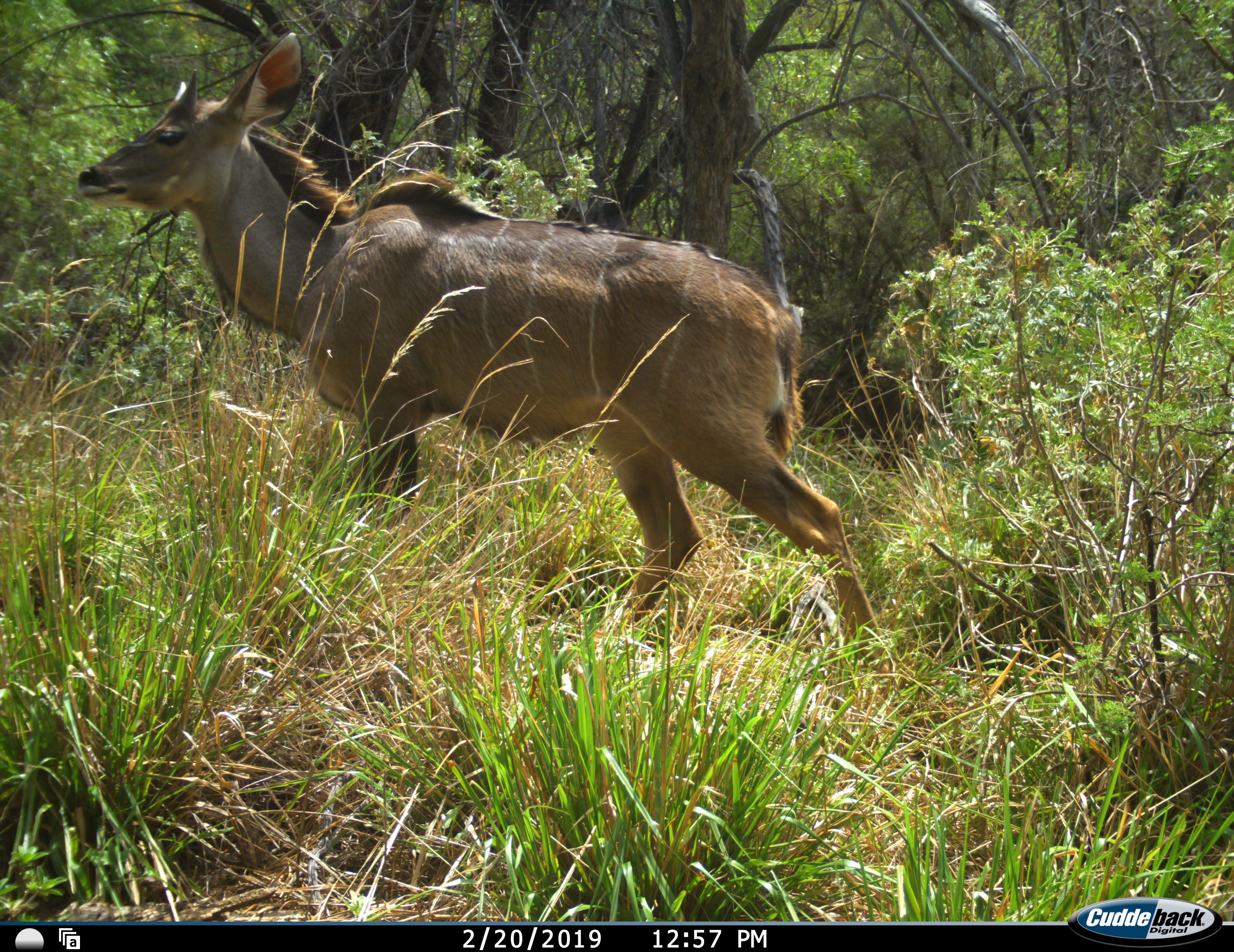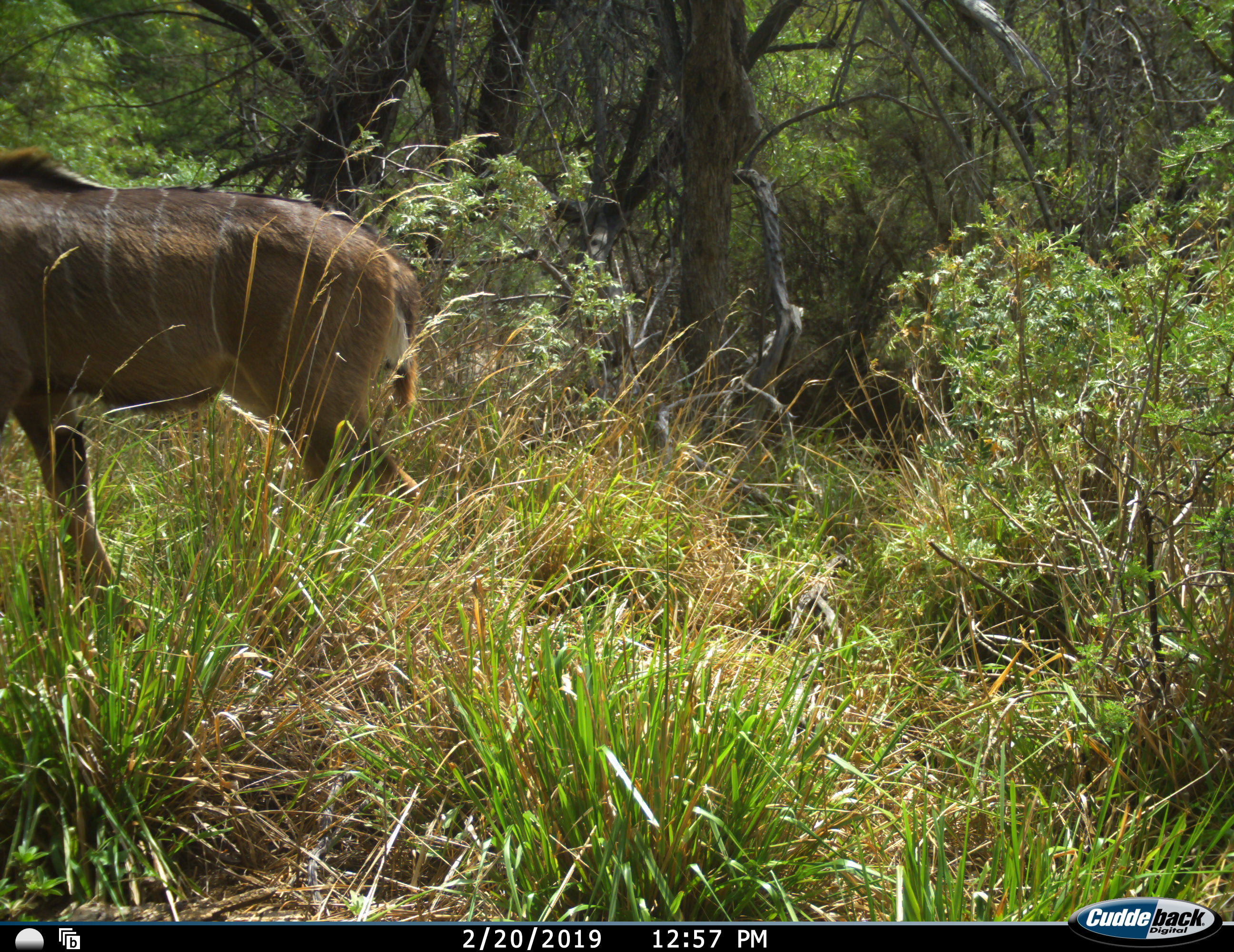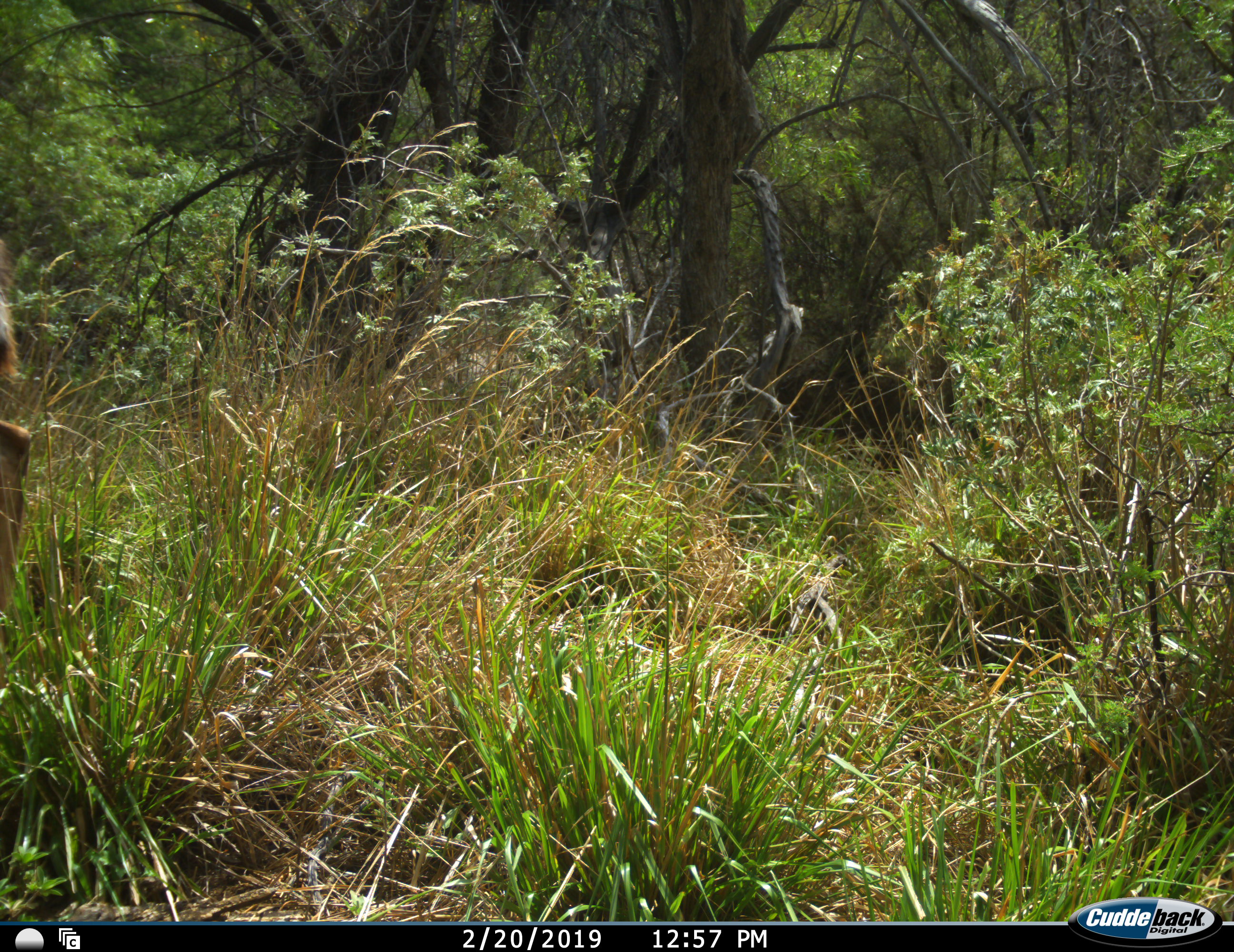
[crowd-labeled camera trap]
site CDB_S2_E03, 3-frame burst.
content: unidentified animal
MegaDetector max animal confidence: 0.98